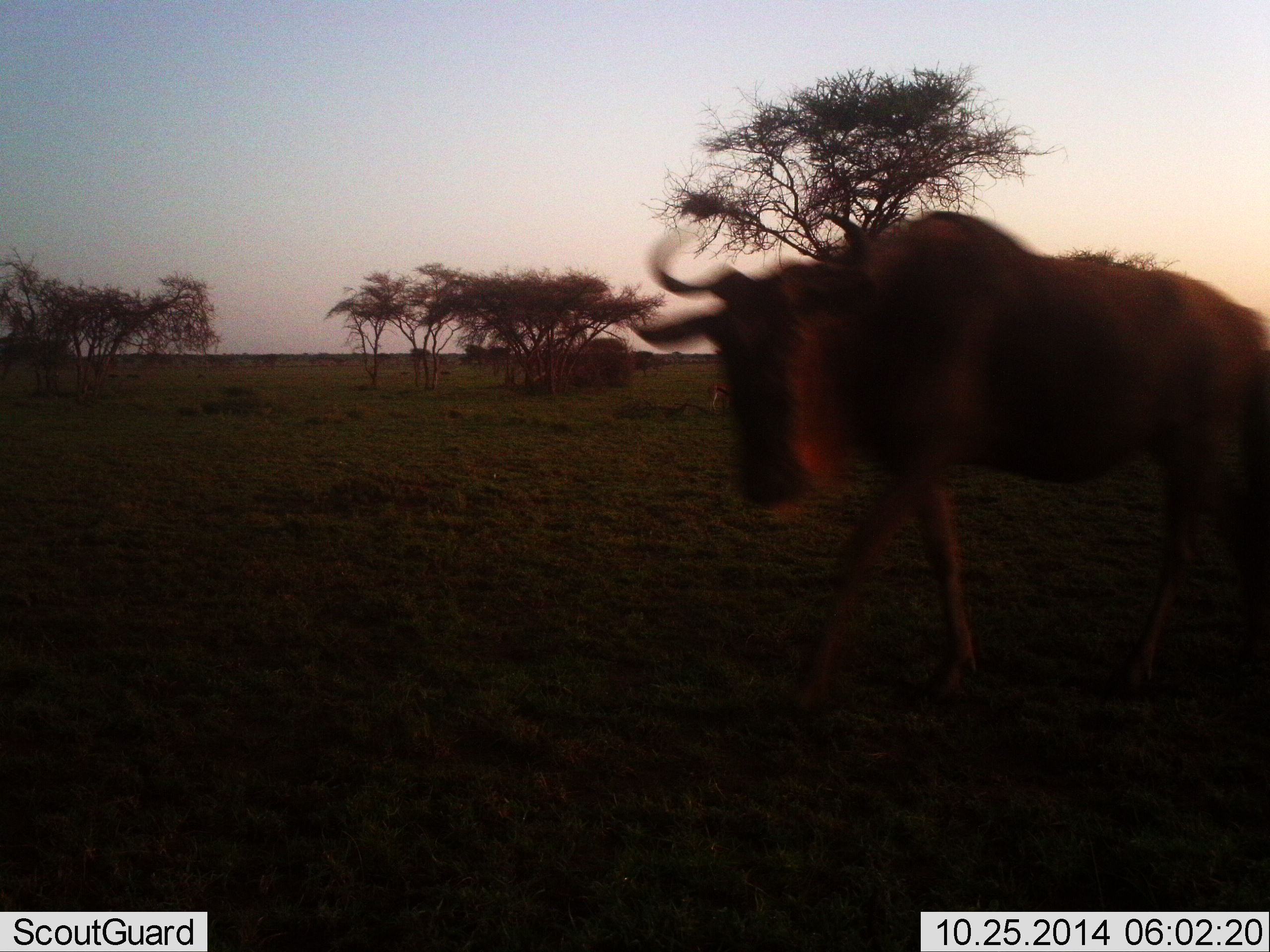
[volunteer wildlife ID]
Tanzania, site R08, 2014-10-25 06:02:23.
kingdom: Animalia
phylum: Chordata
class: Mammalia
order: Artiodactyla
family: Bovidae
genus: Connochaetes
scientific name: Connochaetes taurinus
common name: blue wildebeest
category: wildebeest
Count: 1.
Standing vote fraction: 36%.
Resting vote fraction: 7%.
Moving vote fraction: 79%.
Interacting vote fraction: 0%.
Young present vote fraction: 0%.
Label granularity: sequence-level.